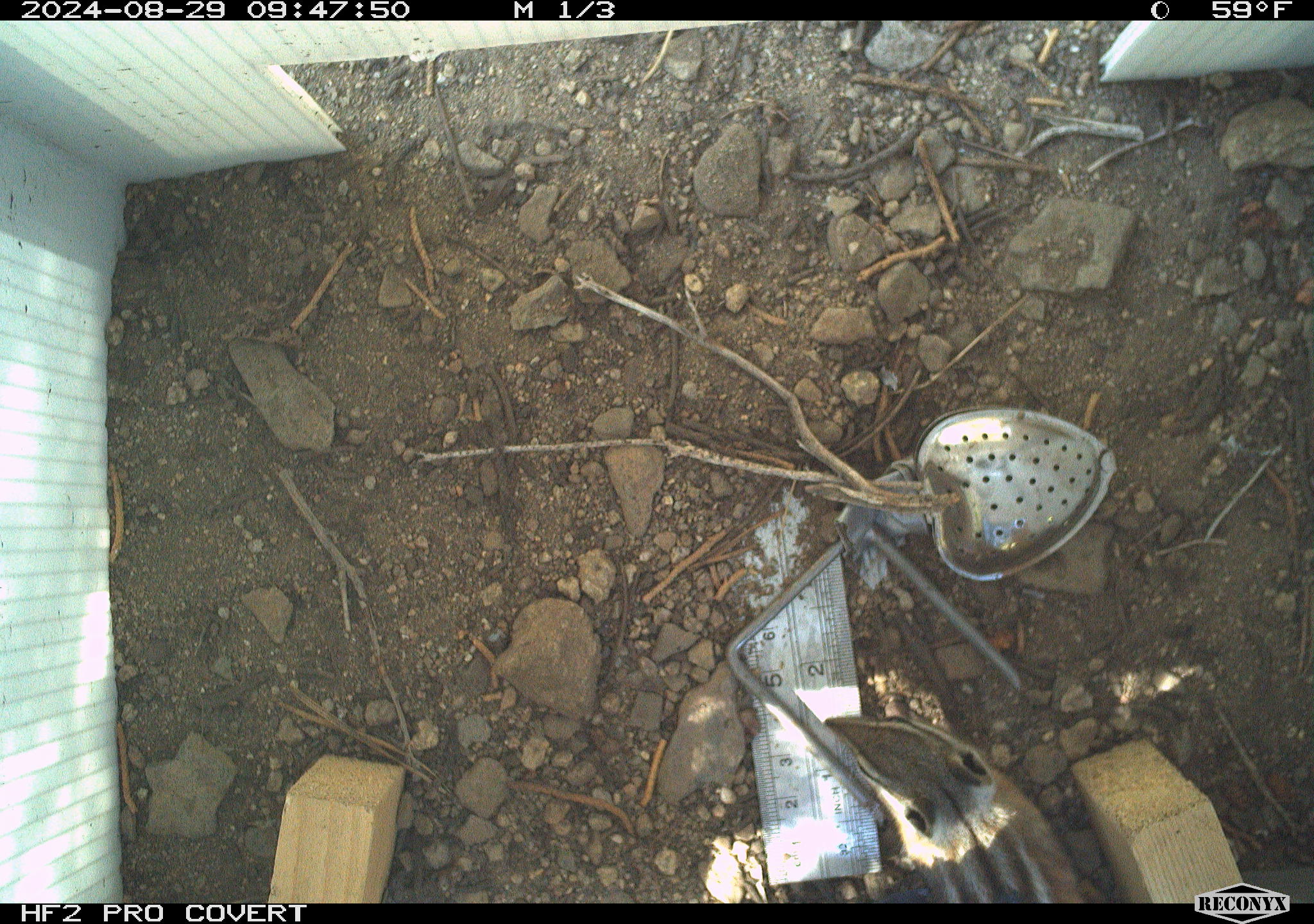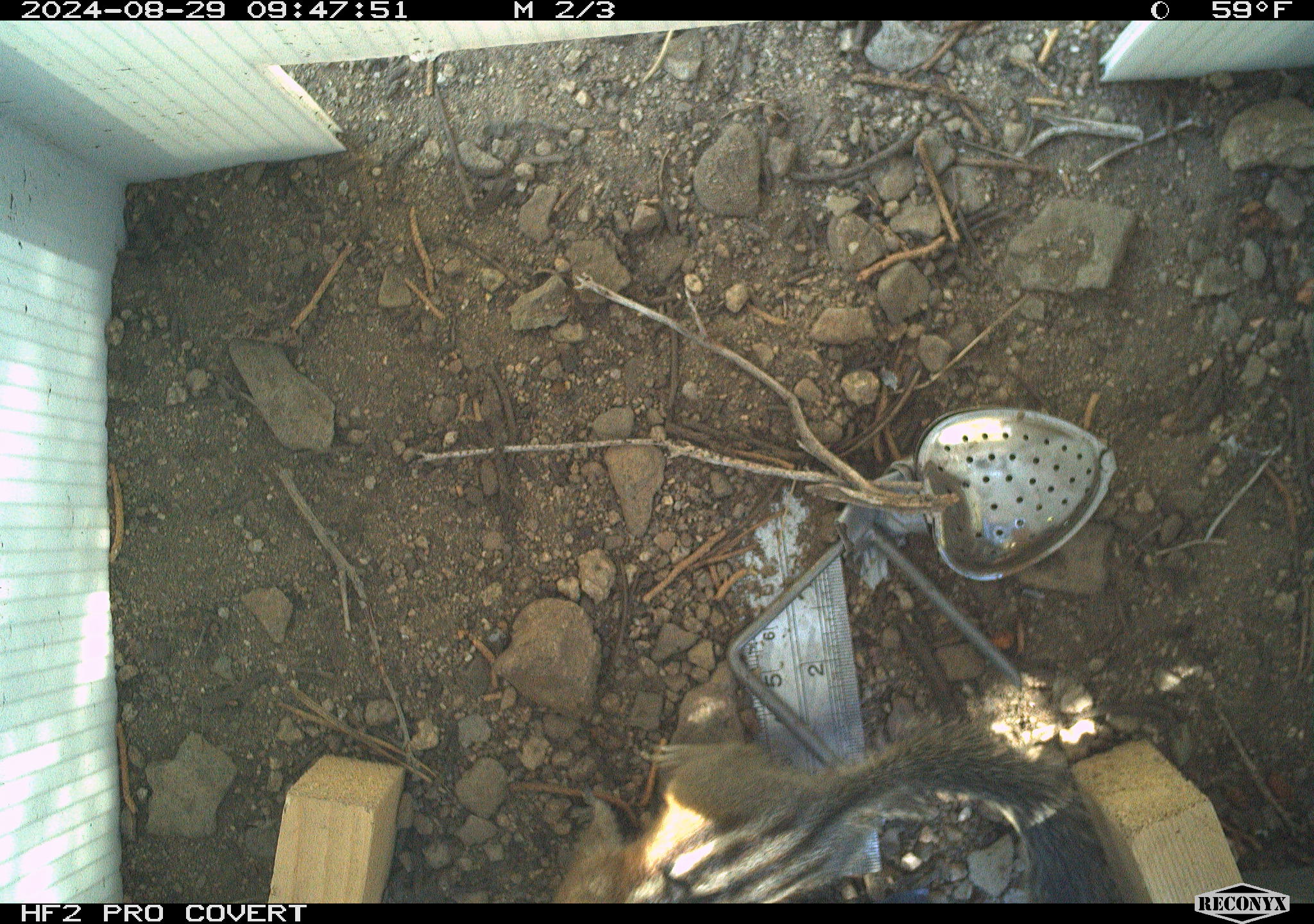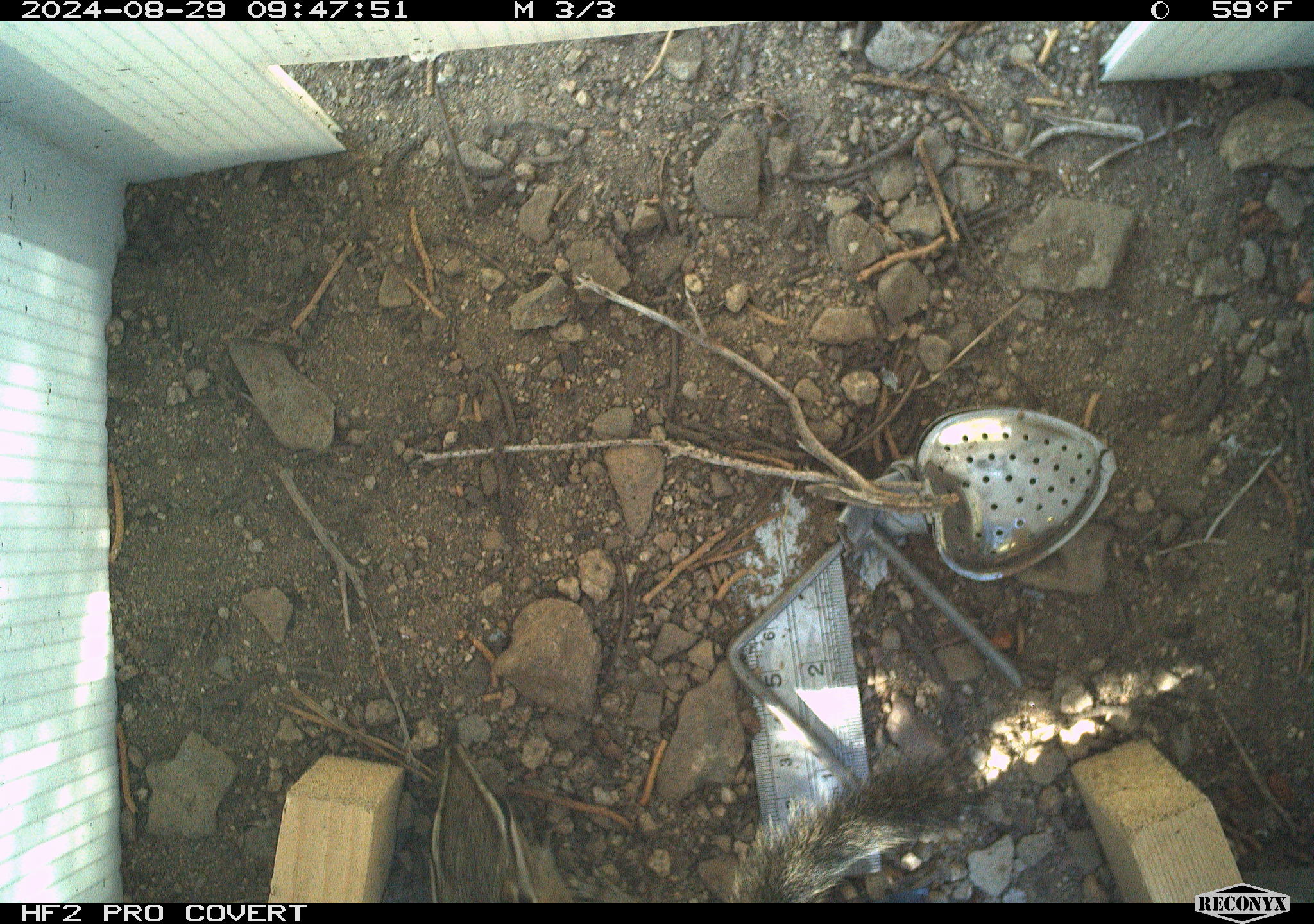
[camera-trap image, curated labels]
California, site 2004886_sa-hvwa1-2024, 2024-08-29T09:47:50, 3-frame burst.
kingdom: Animalia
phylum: Chordata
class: Mammalia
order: Rodentia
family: Sciuridae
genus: Neotamias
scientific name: Neotamias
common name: western chipmunks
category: neotamias species